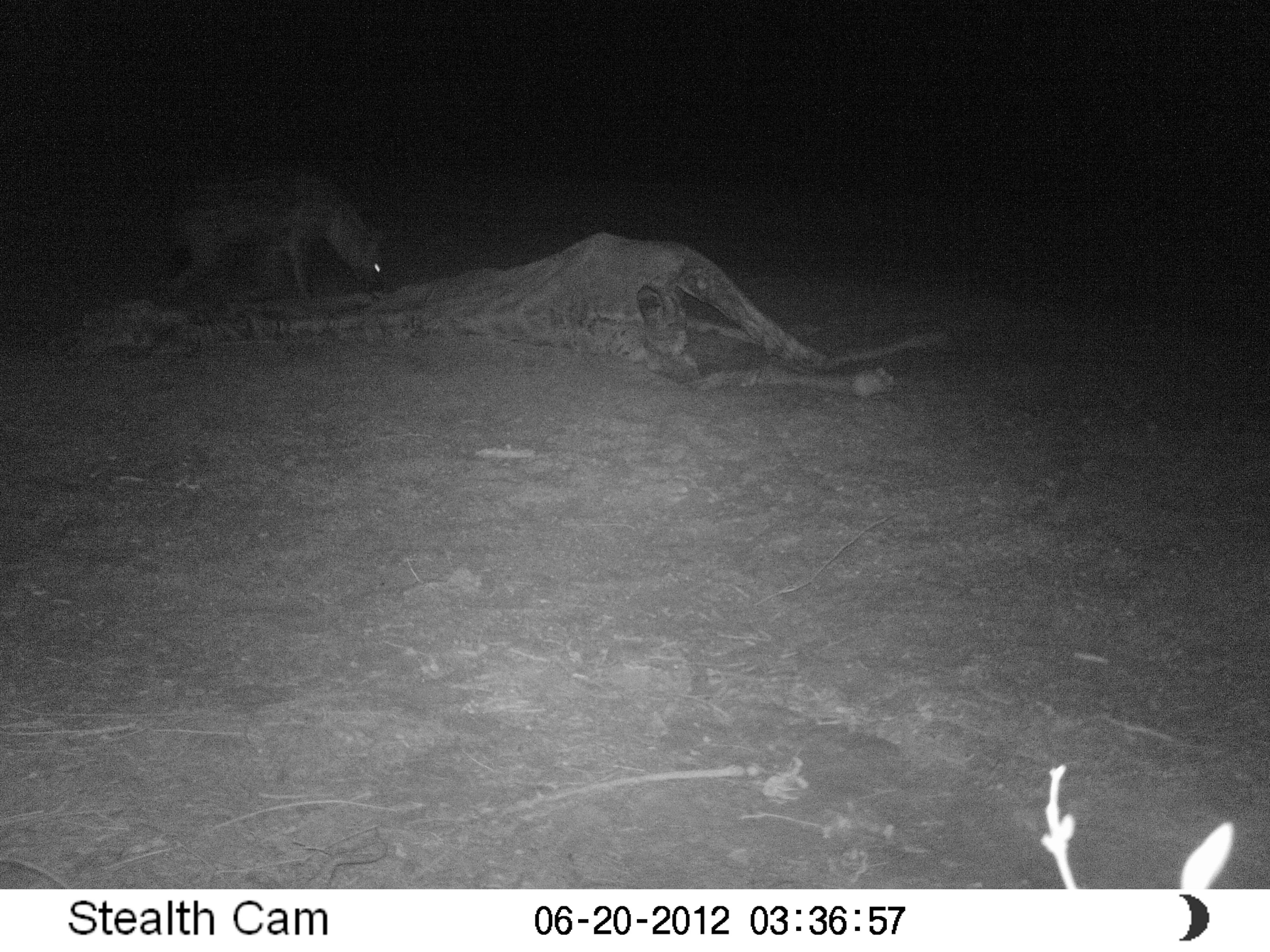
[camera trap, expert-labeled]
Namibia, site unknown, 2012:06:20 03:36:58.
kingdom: Animalia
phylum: Chordata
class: Mammalia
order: Carnivora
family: Hyaenidae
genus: Crocuta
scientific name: Crocuta crocuta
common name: spotted hyena